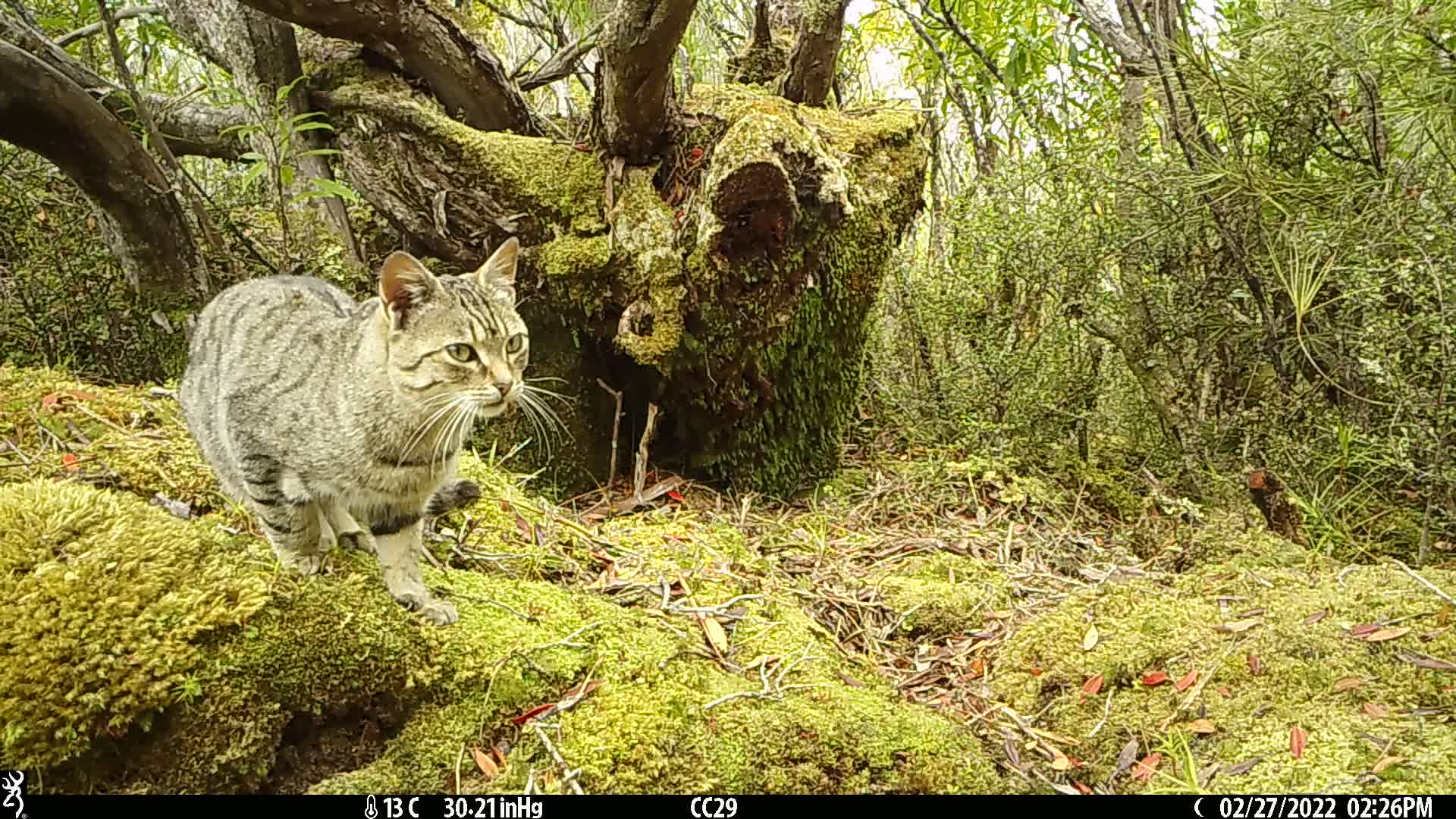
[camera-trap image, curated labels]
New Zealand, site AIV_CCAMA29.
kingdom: Animalia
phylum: Chordata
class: Mammalia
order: Carnivora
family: Felidae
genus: Felis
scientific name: Felis catus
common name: domestic cat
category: cat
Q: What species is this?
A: Cat (domestic cat) (Felis catus).